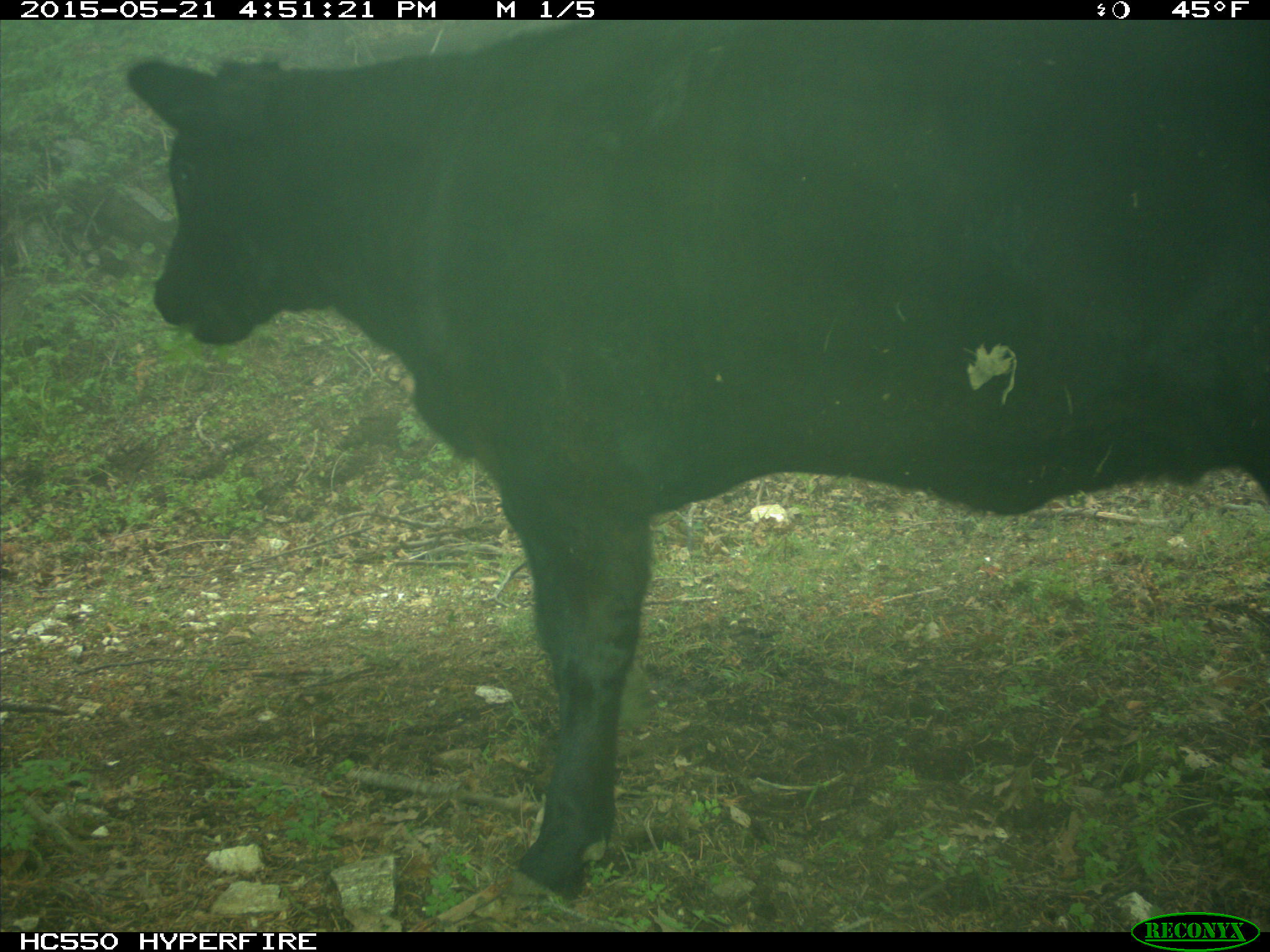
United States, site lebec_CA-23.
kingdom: Animalia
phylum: Chordata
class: Mammalia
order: Artiodactyla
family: Bovidae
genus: Bos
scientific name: Bos taurus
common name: domestic cow